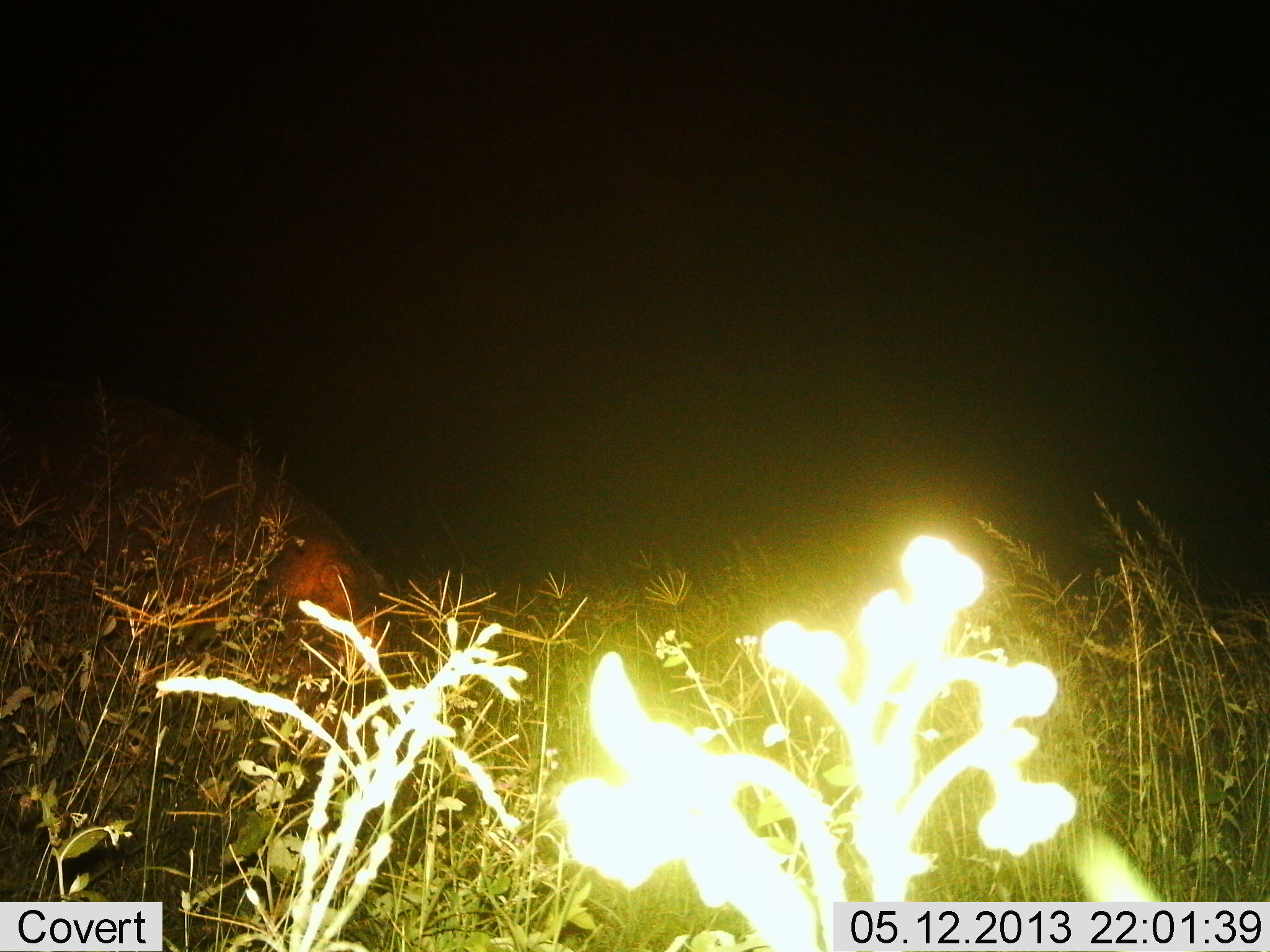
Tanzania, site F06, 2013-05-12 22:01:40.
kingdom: Animalia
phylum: Chordata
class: Mammalia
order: Artiodactyla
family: Hippopotamidae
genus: Hippopotamus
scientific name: Hippopotamus amphibius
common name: hippopotamus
Hippopotamus (Hippopotamus amphibius), count 1. Behavior (volunteer vote fractions): standing 50%, resting 0%, moving 10%, interacting 0%. Young present (vote fraction): 0%. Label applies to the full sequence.